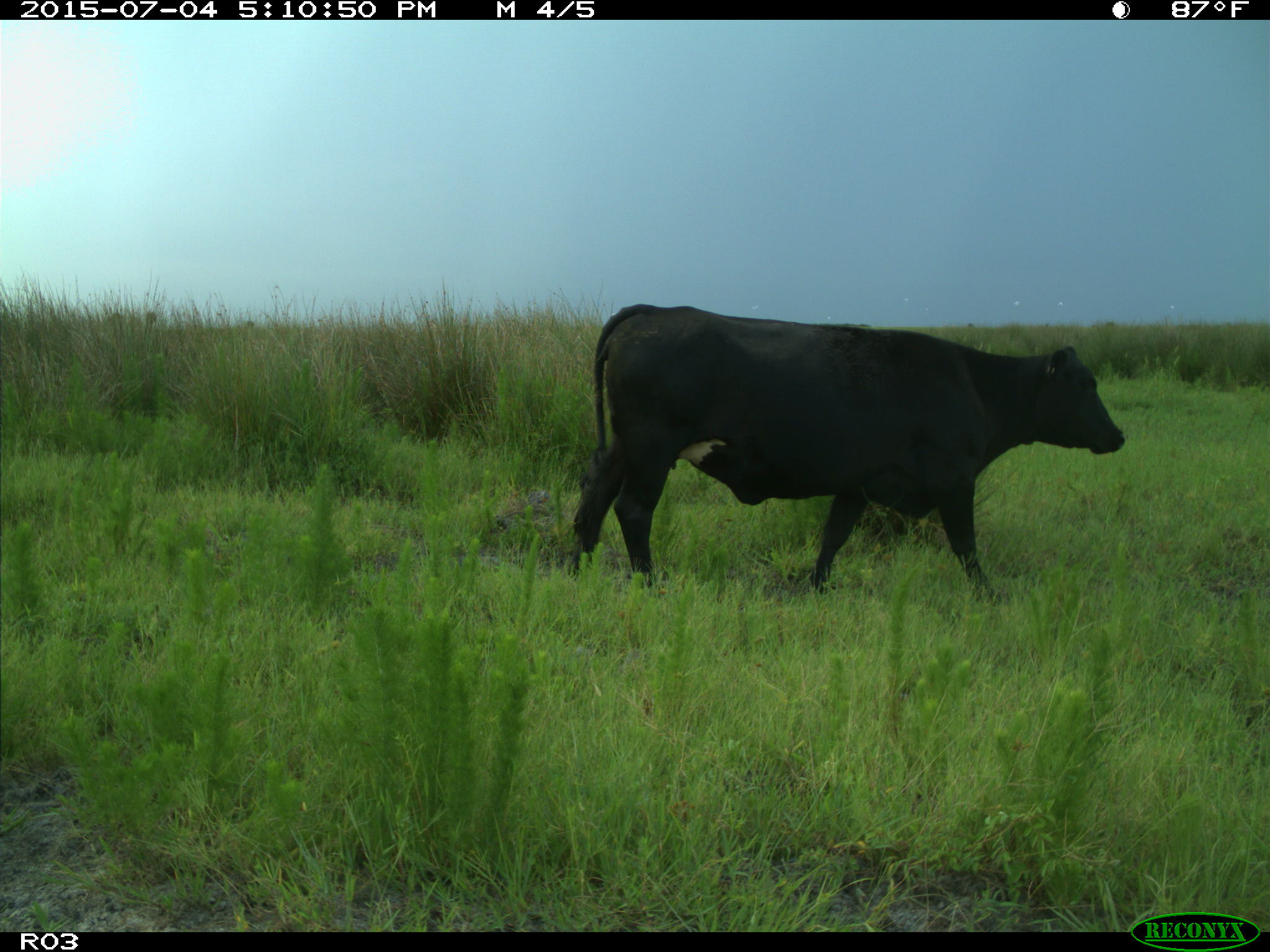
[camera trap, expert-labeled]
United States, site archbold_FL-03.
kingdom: Animalia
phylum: Chordata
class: Mammalia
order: Artiodactyla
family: Bovidae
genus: Bos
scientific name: Bos taurus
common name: domestic cow